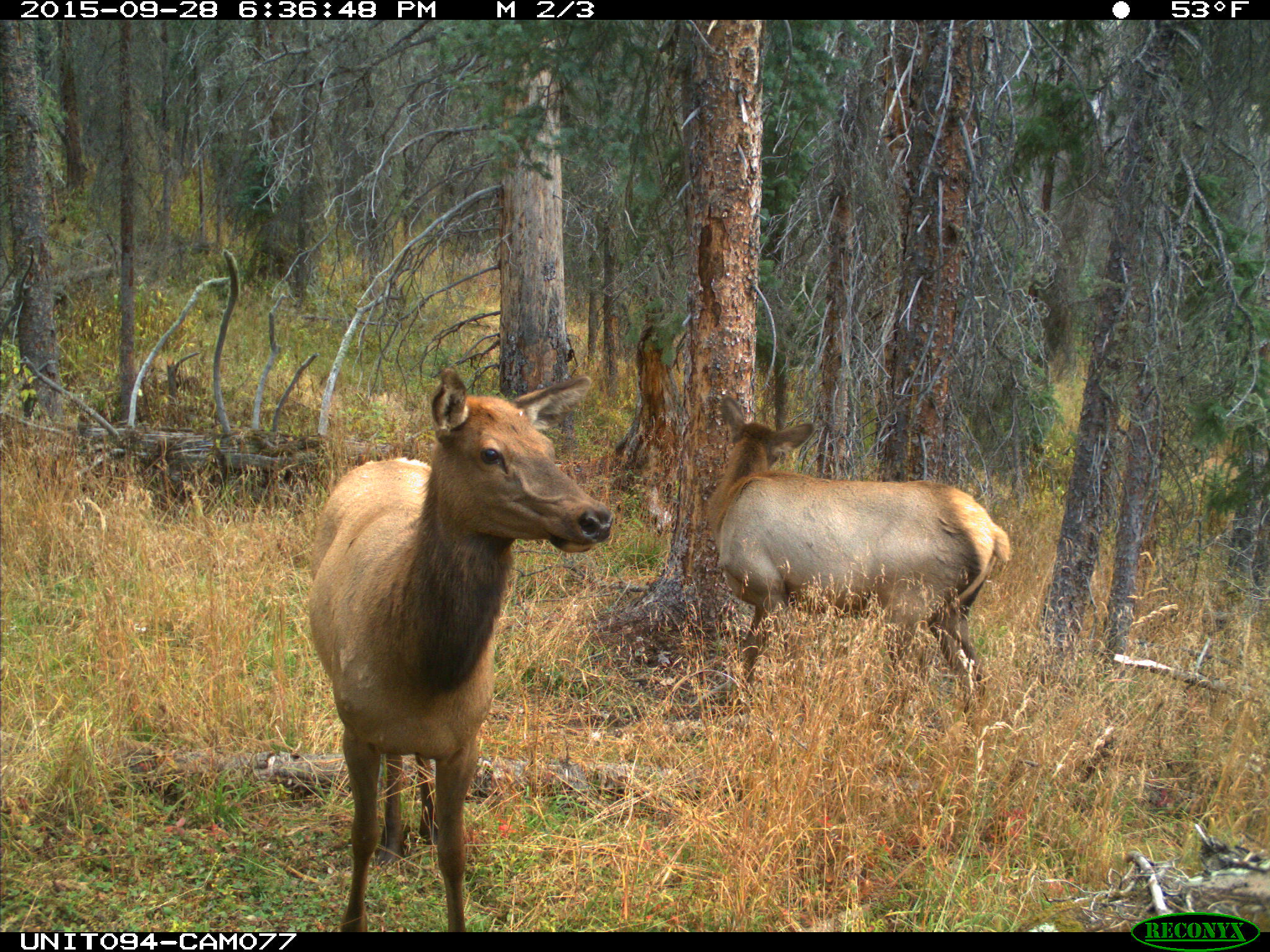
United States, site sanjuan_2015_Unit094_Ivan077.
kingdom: Animalia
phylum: Chordata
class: Mammalia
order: Artiodactyla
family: Cervidae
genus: Cervus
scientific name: Cervus elaphus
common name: red deer